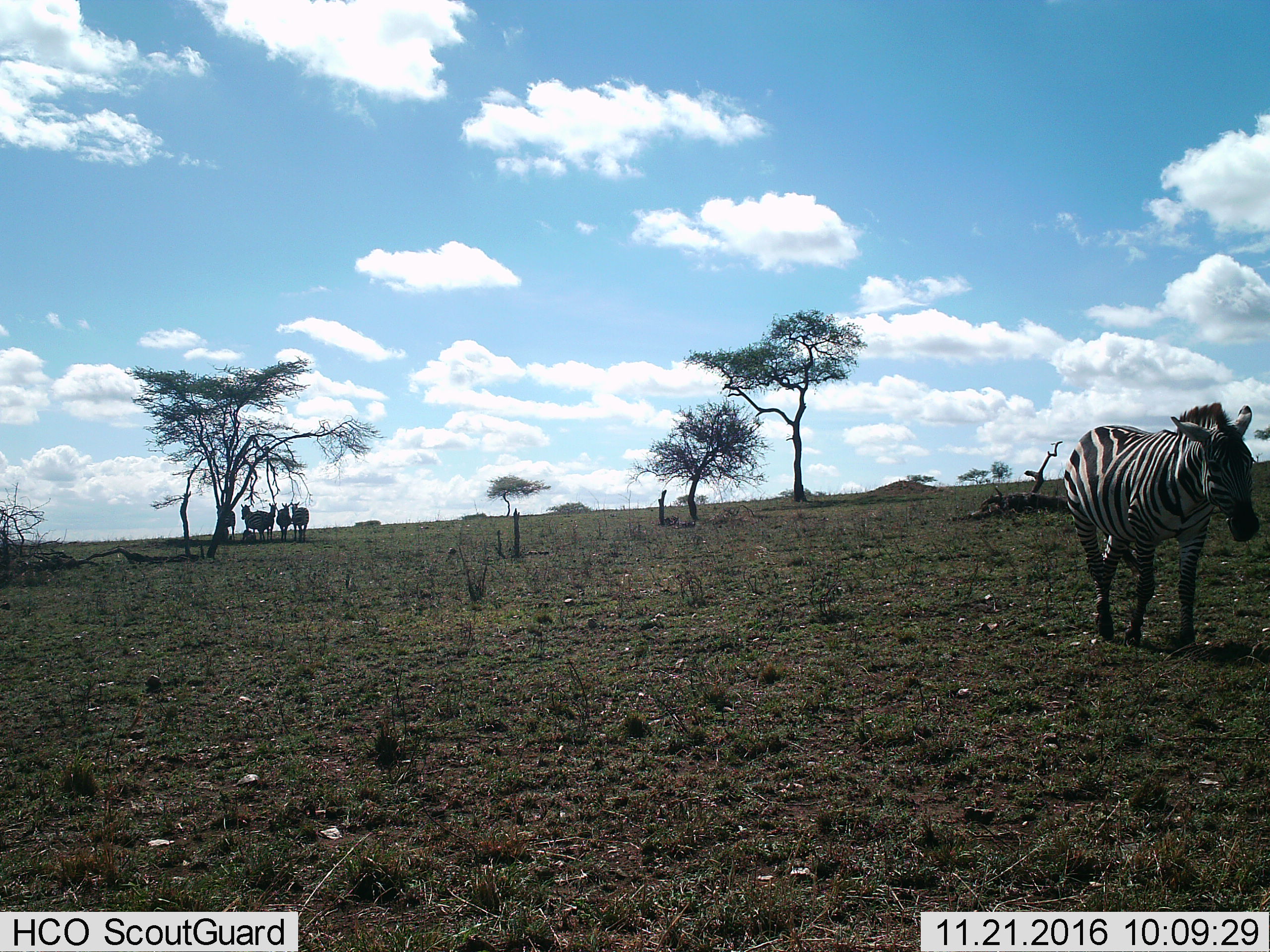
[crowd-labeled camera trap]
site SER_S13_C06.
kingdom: Animalia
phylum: Chordata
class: Mammalia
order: Perissodactyla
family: Equidae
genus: Equus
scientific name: Equus quagga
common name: plains zebra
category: zebraplains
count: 6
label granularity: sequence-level